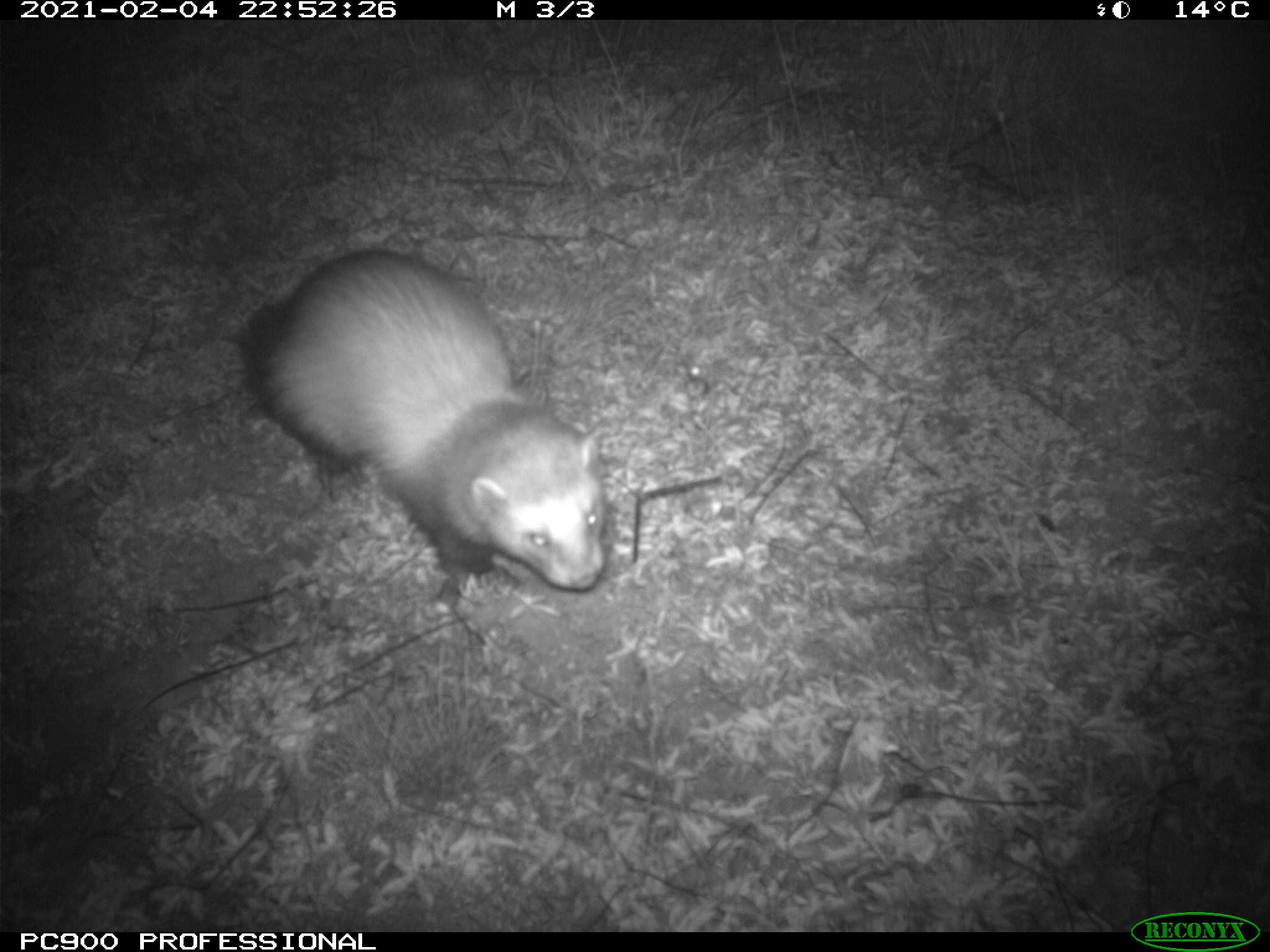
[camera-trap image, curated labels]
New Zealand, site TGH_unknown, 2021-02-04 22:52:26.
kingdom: Animalia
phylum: Chordata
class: Mammalia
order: Carnivora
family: Mustelidae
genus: Mustela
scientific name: Mustela furo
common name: ferret